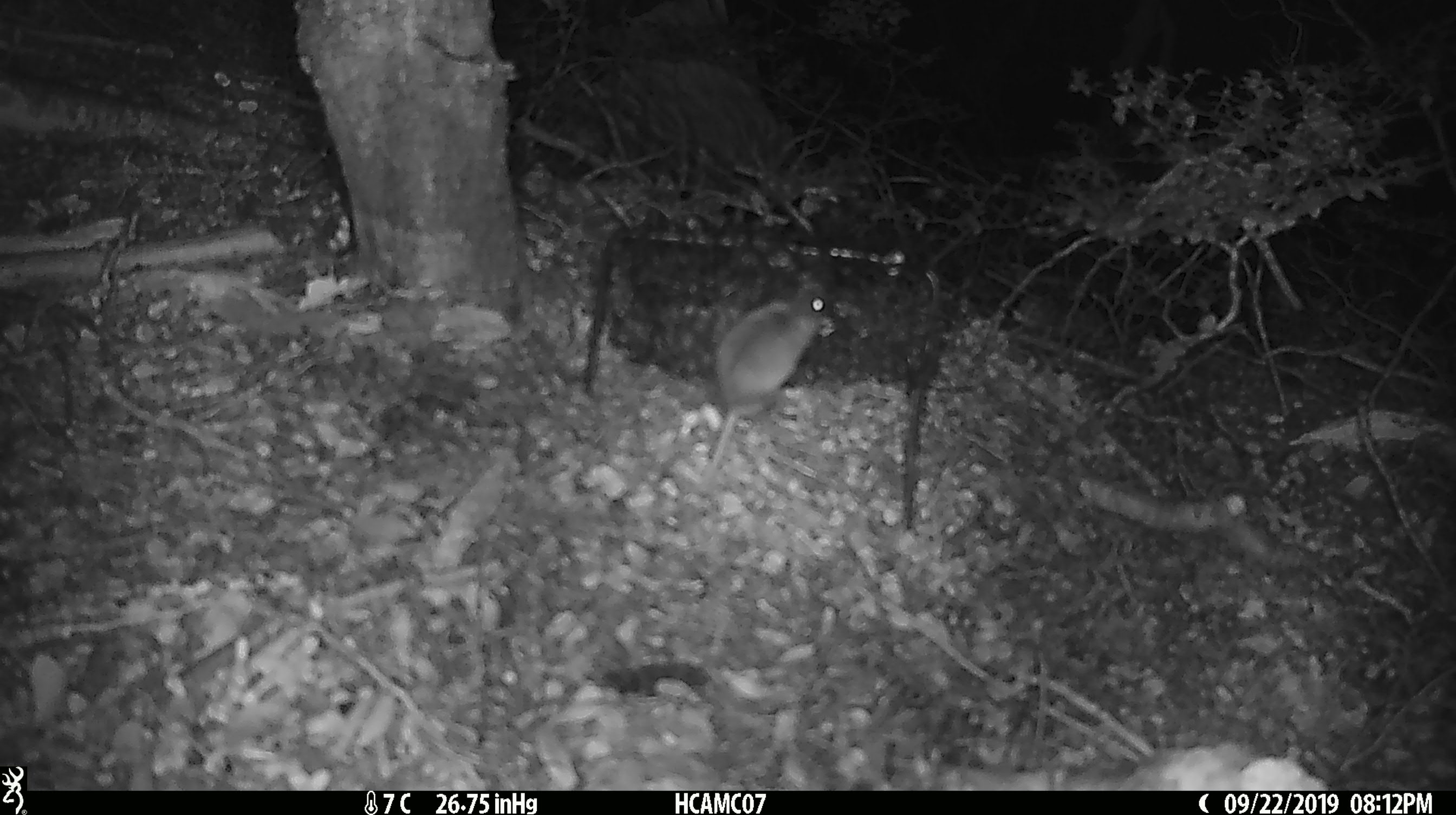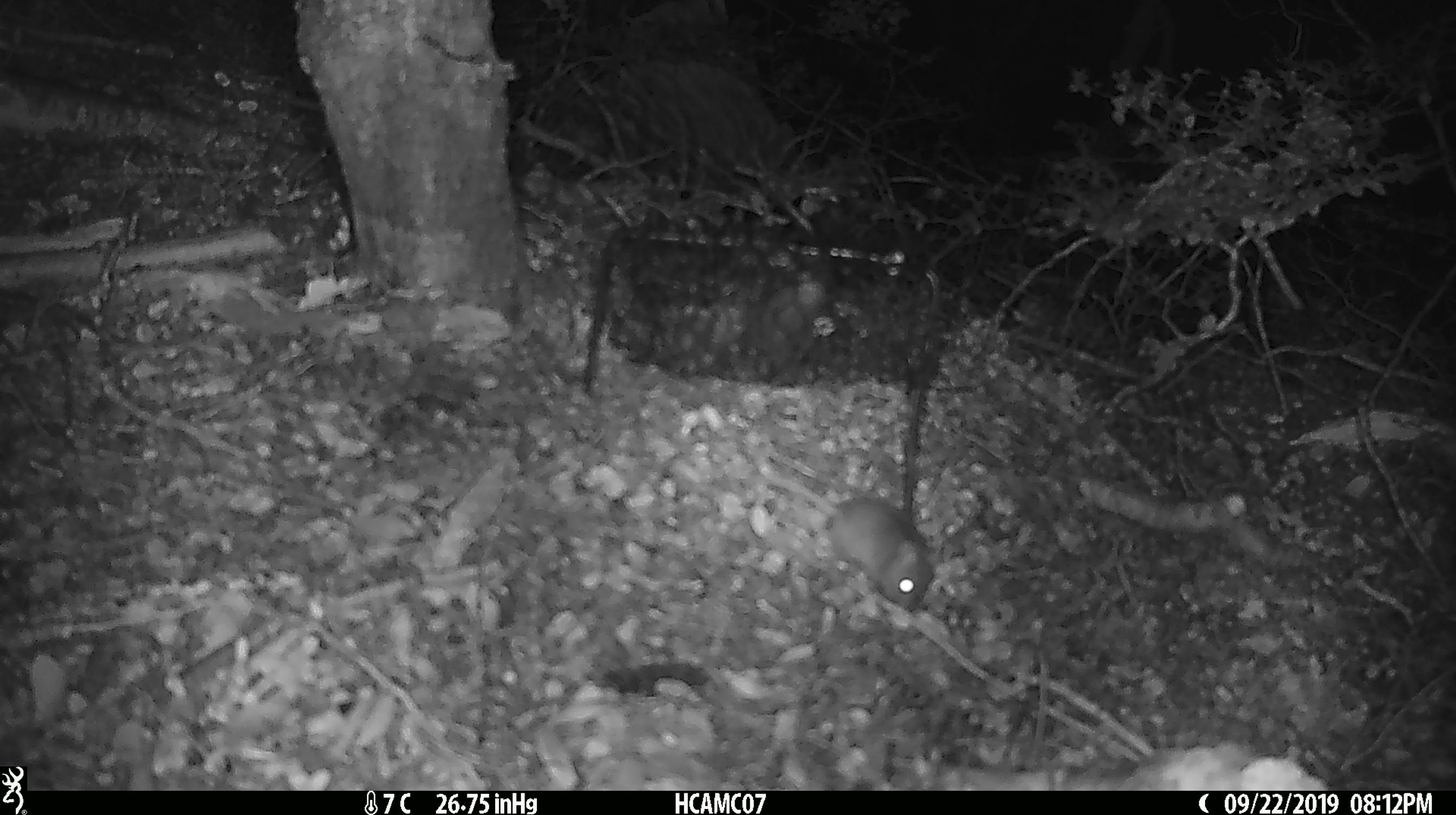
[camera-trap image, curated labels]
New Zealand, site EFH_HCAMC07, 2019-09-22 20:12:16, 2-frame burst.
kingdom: Animalia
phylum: Chordata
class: Mammalia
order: Rodentia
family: Muridae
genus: Mus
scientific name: Mus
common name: mouse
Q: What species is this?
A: Mouse (Mus).